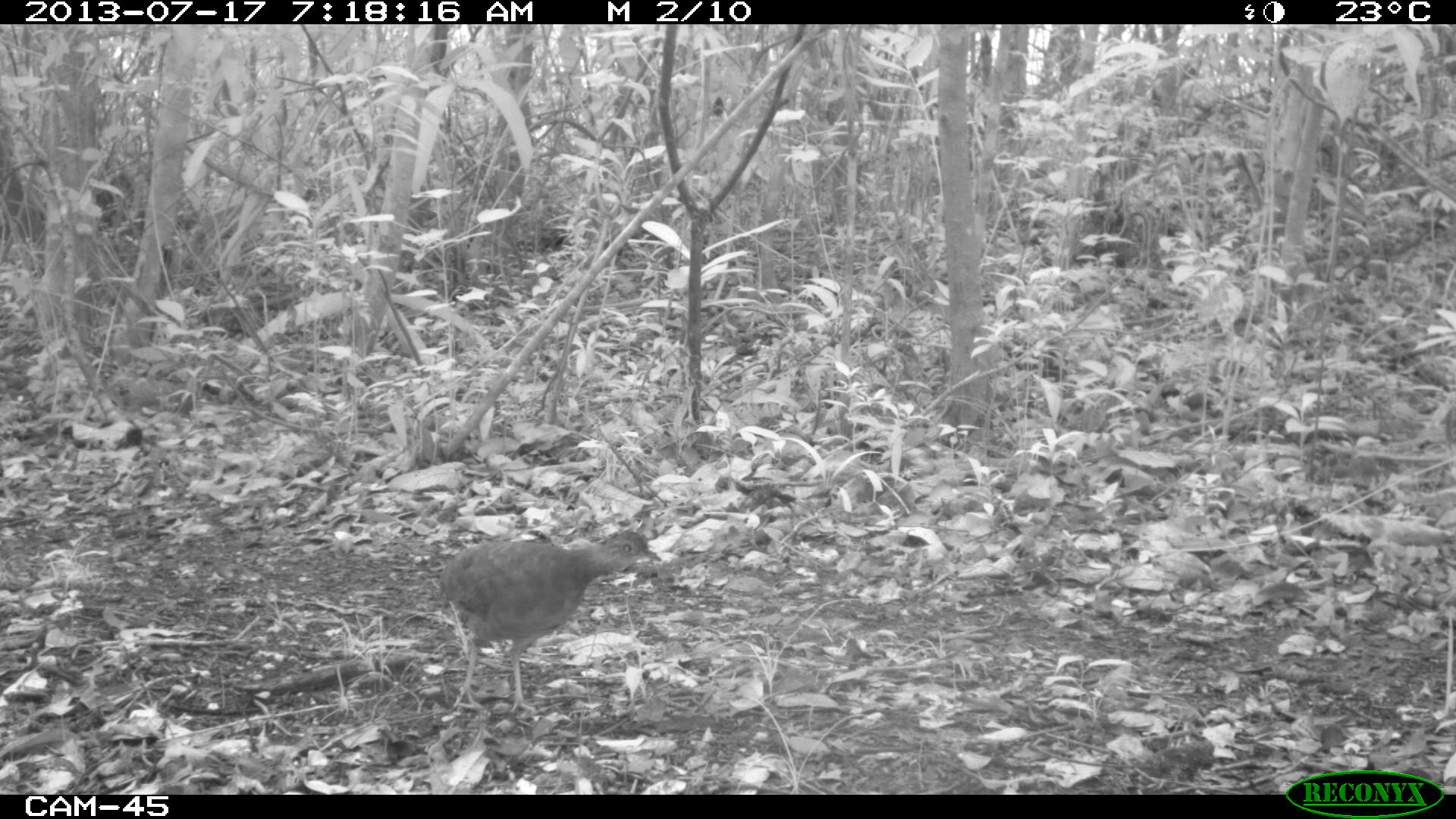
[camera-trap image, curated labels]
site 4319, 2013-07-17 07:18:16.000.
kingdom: Animalia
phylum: Chordata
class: Aves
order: Tinamiformes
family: Tinamidae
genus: Tinamus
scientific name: Tinamus major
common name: great tinamou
Tinamus major (great tinamou), count 1.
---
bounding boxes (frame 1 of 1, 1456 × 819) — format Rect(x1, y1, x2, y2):
tinamus major: Rect(440, 529, 661, 713)